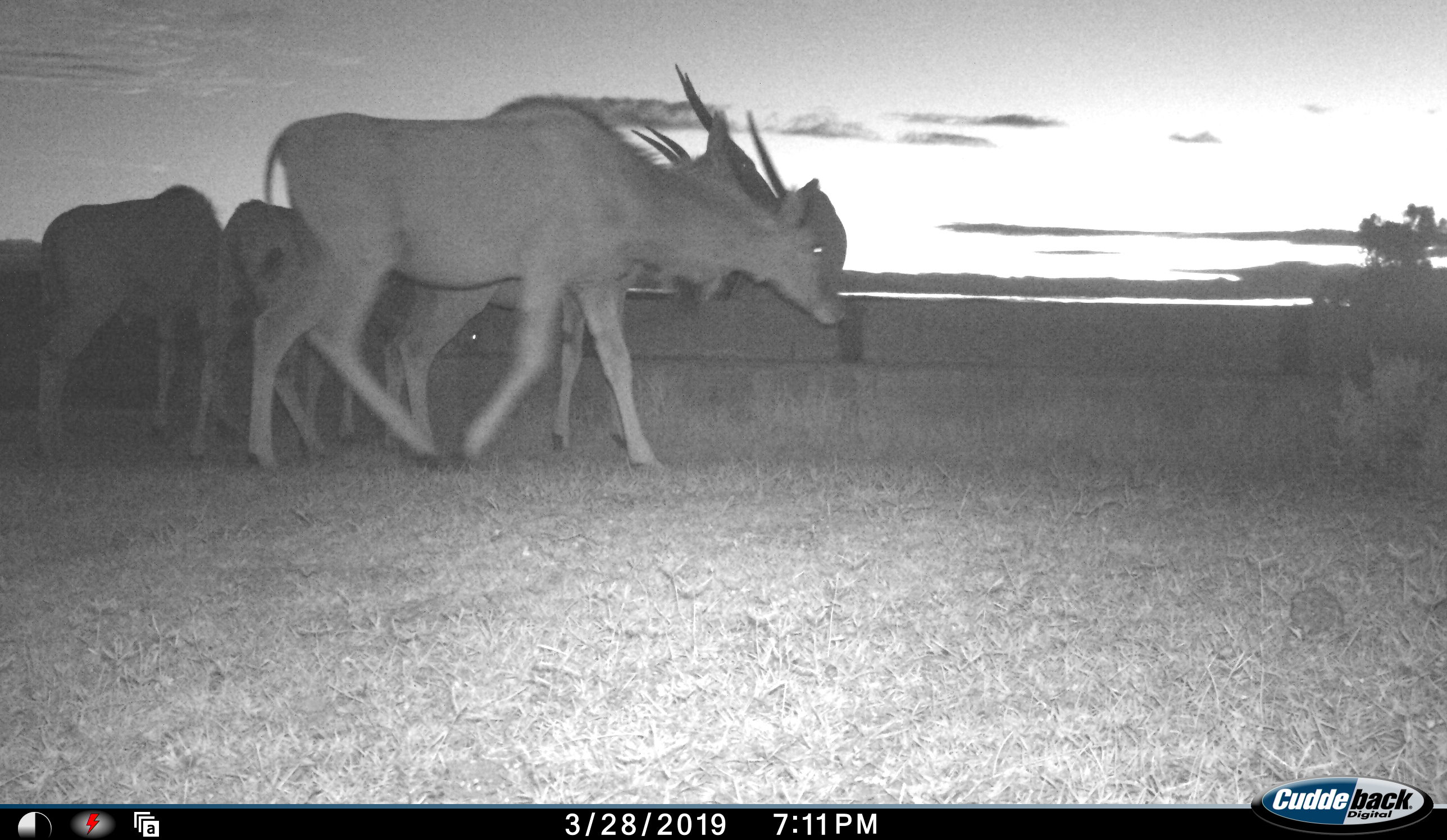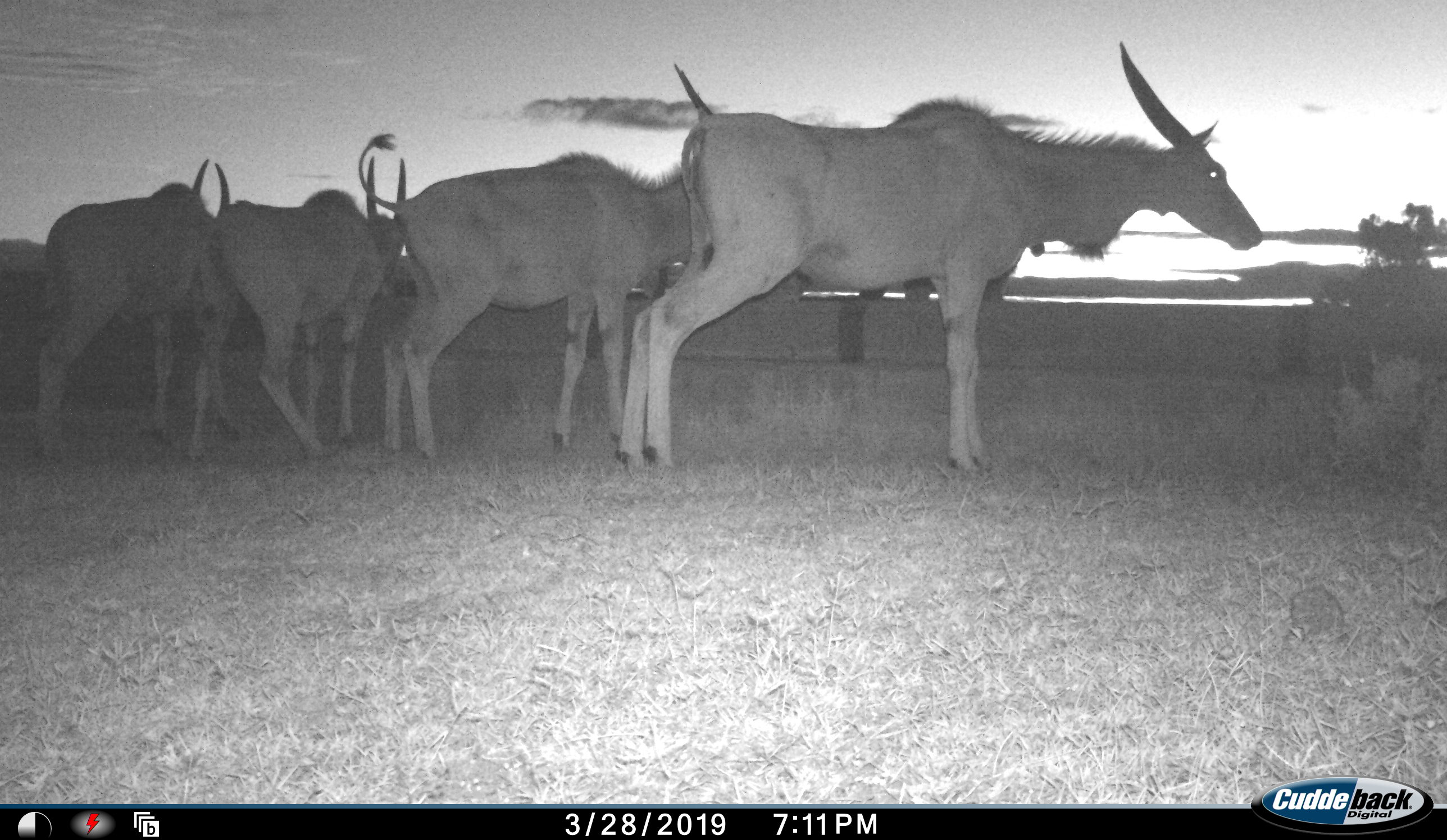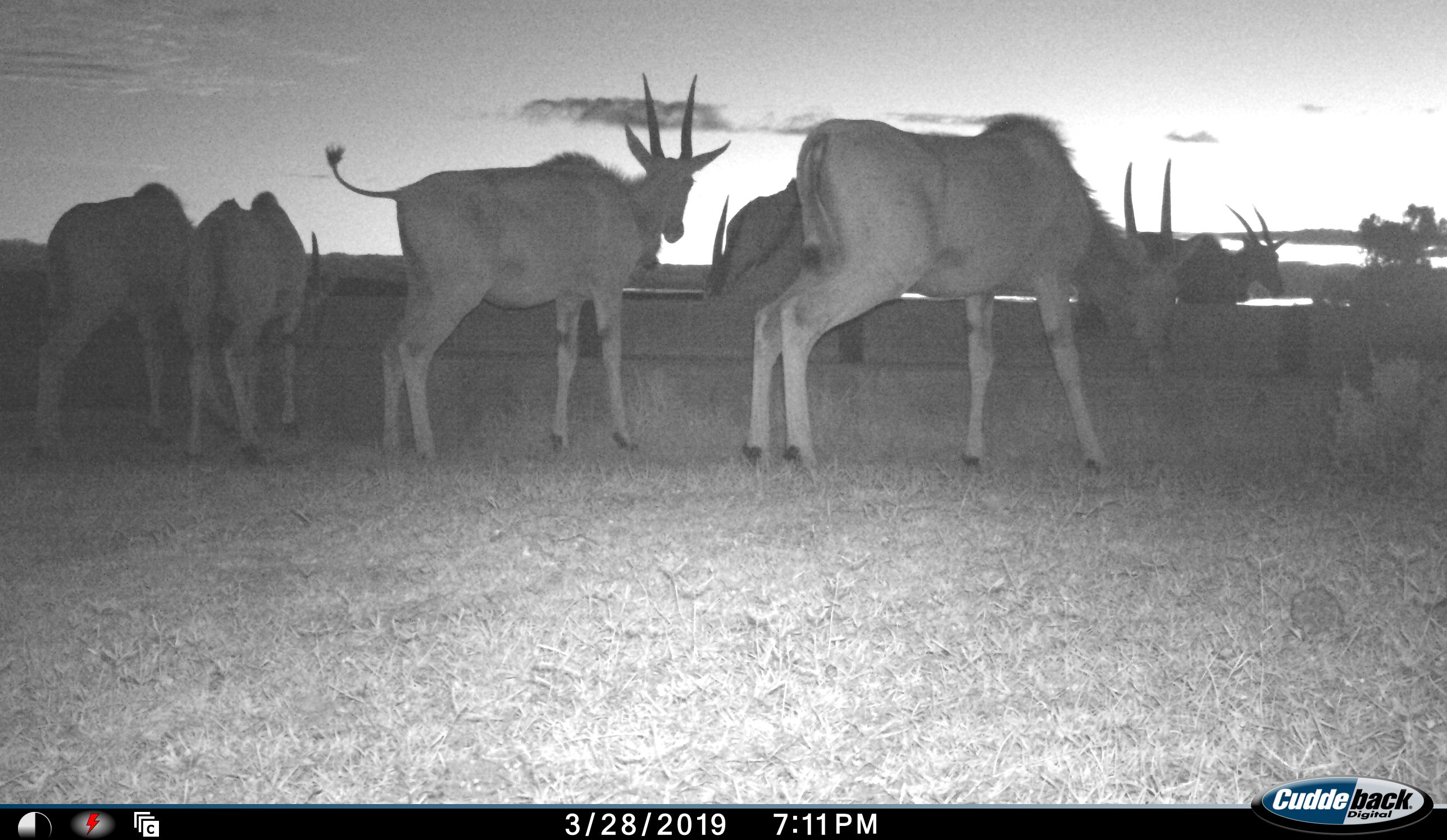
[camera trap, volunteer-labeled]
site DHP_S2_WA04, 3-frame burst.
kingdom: Animalia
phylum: Chordata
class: Mammalia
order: Artiodactyla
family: Bovidae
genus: Tragelaphus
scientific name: Tragelaphus oryx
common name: eland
Eland (Tragelaphus oryx), count 5. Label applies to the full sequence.